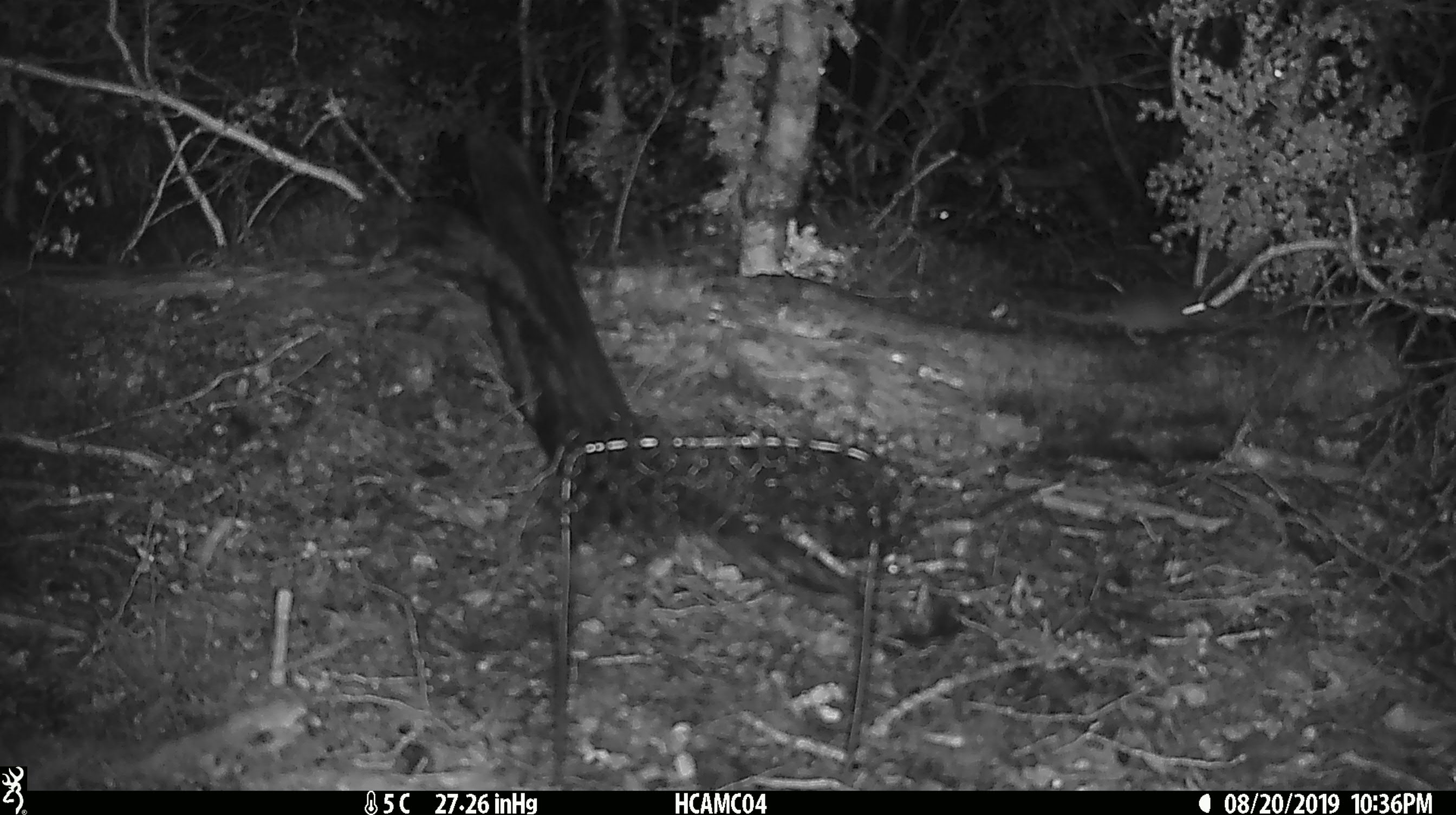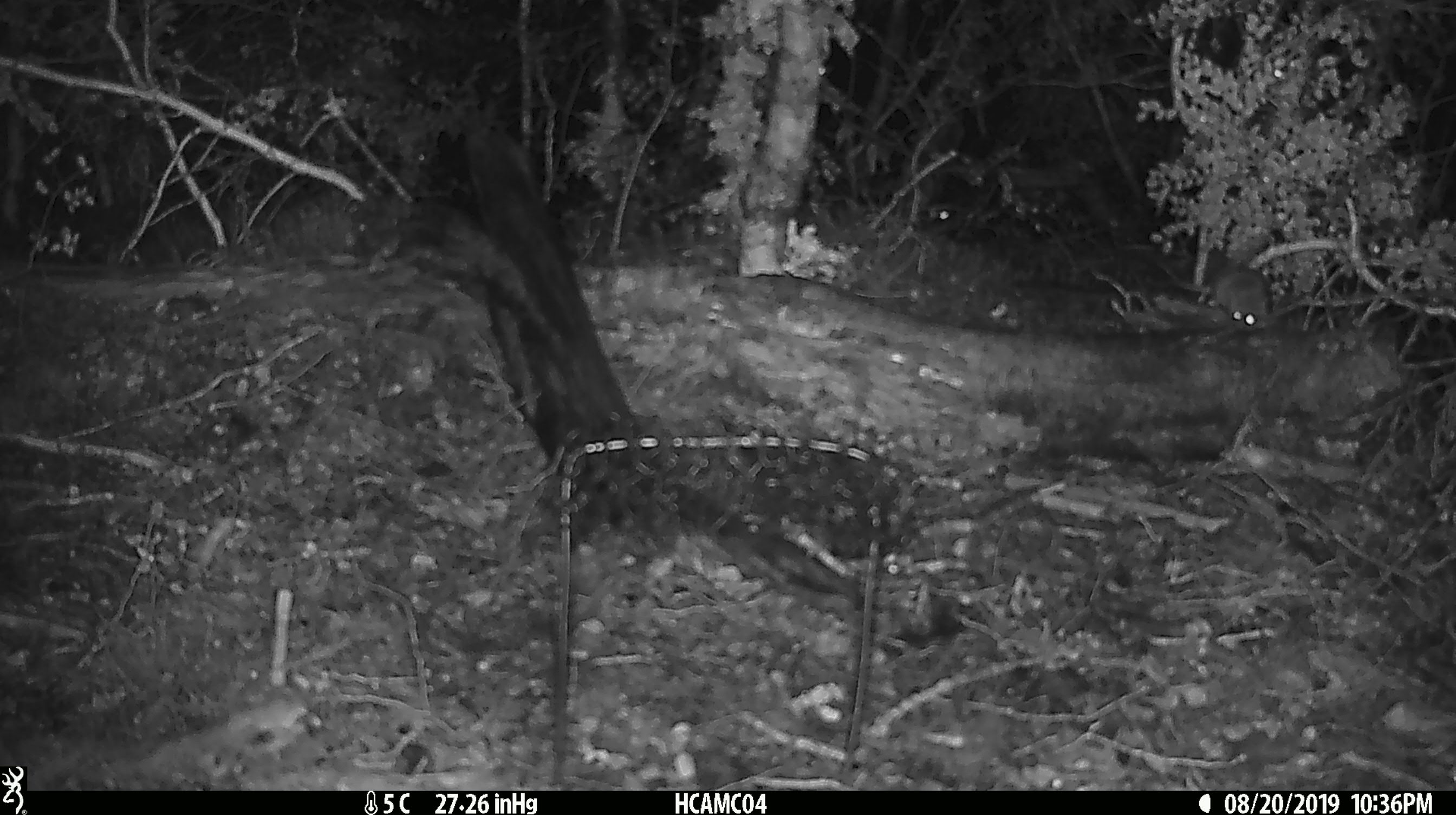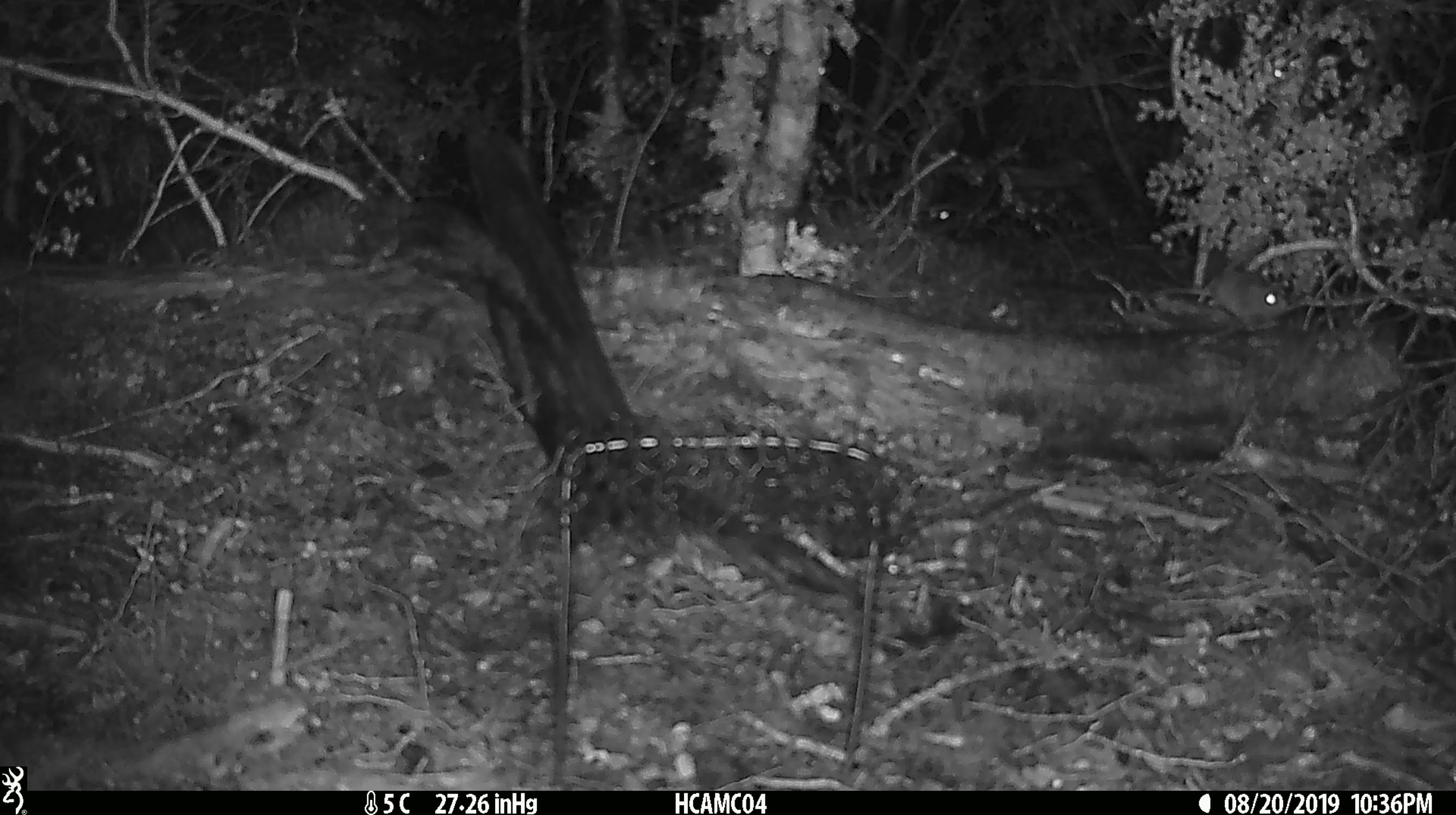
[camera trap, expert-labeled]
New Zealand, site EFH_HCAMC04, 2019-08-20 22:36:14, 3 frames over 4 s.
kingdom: Animalia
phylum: Chordata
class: Mammalia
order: Rodentia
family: Muridae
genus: Mus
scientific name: Mus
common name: mouse